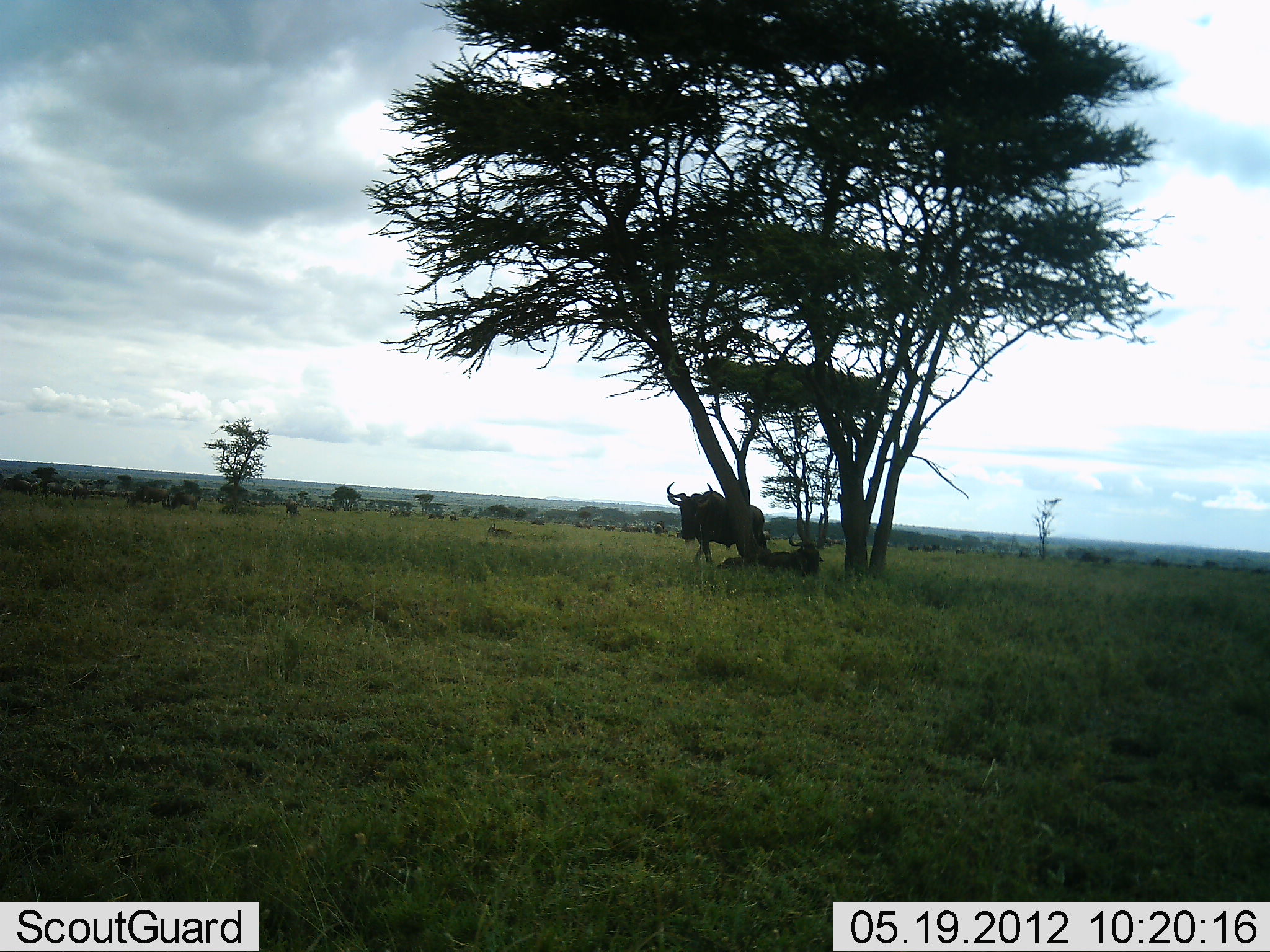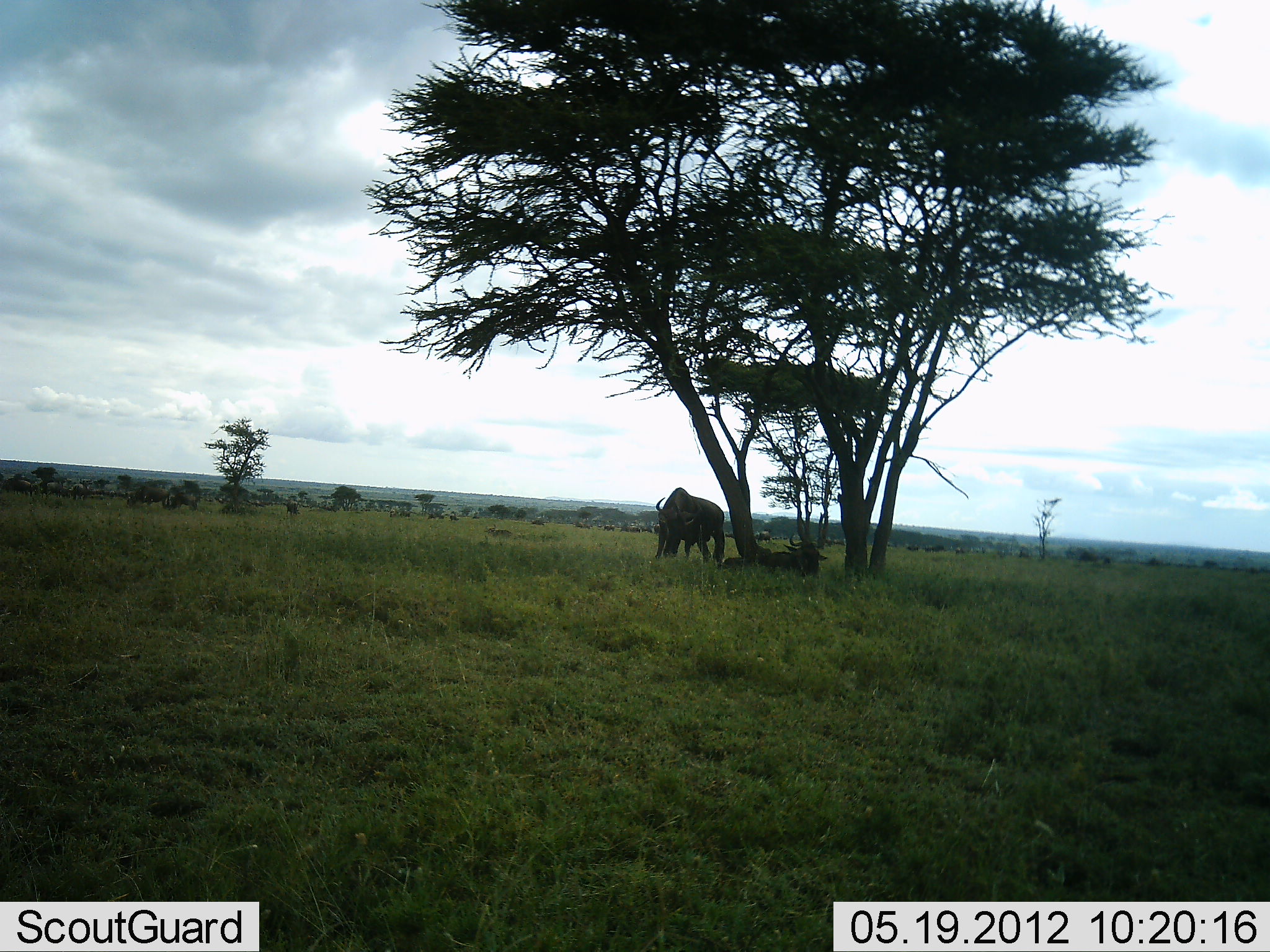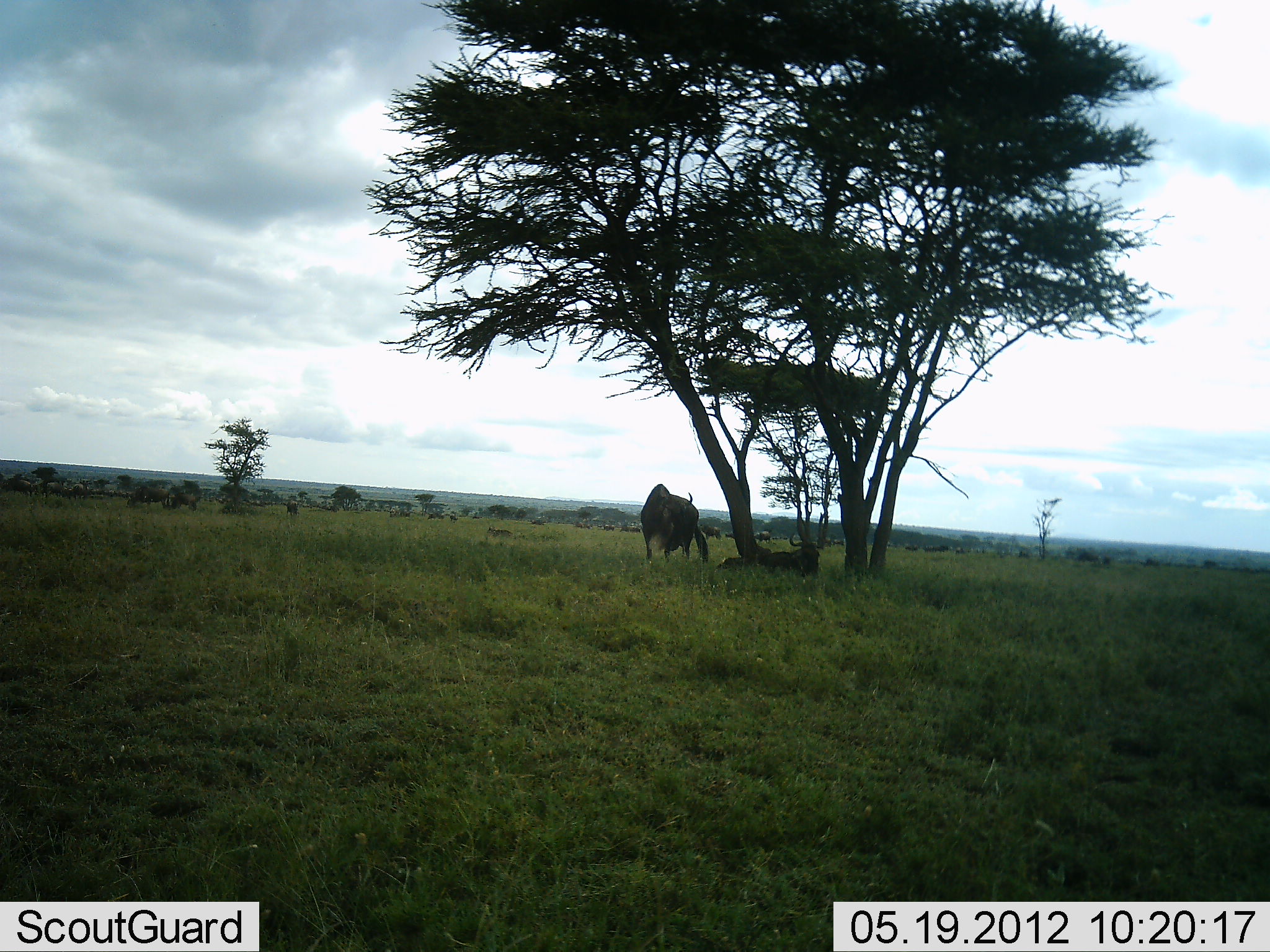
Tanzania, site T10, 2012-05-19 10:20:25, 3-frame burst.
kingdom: Animalia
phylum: Chordata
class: Mammalia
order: Artiodactyla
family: Bovidae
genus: Connochaetes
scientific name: Connochaetes taurinus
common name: blue wildebeest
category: wildebeest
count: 2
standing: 60%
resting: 80%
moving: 30%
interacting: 10%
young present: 0%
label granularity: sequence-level